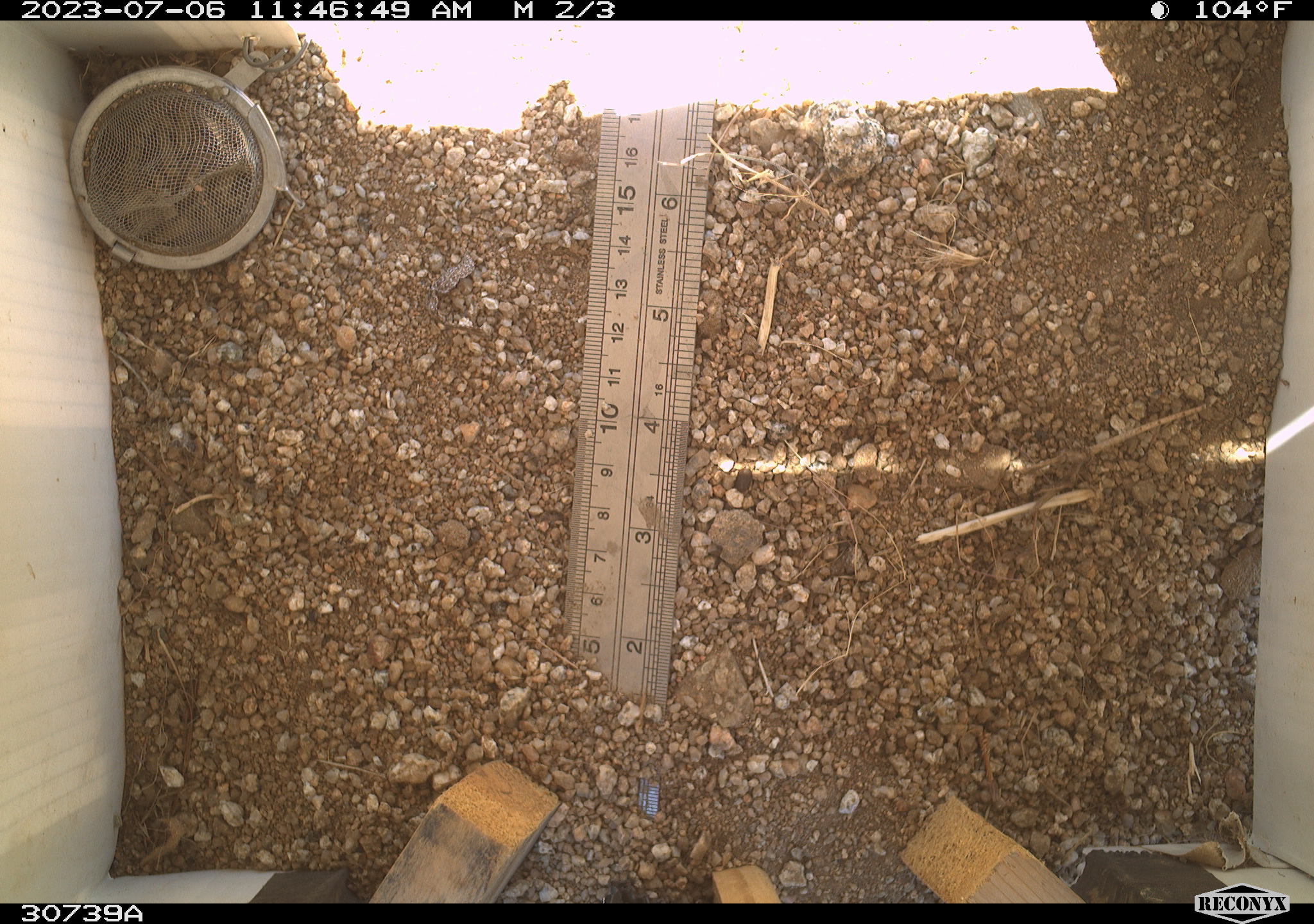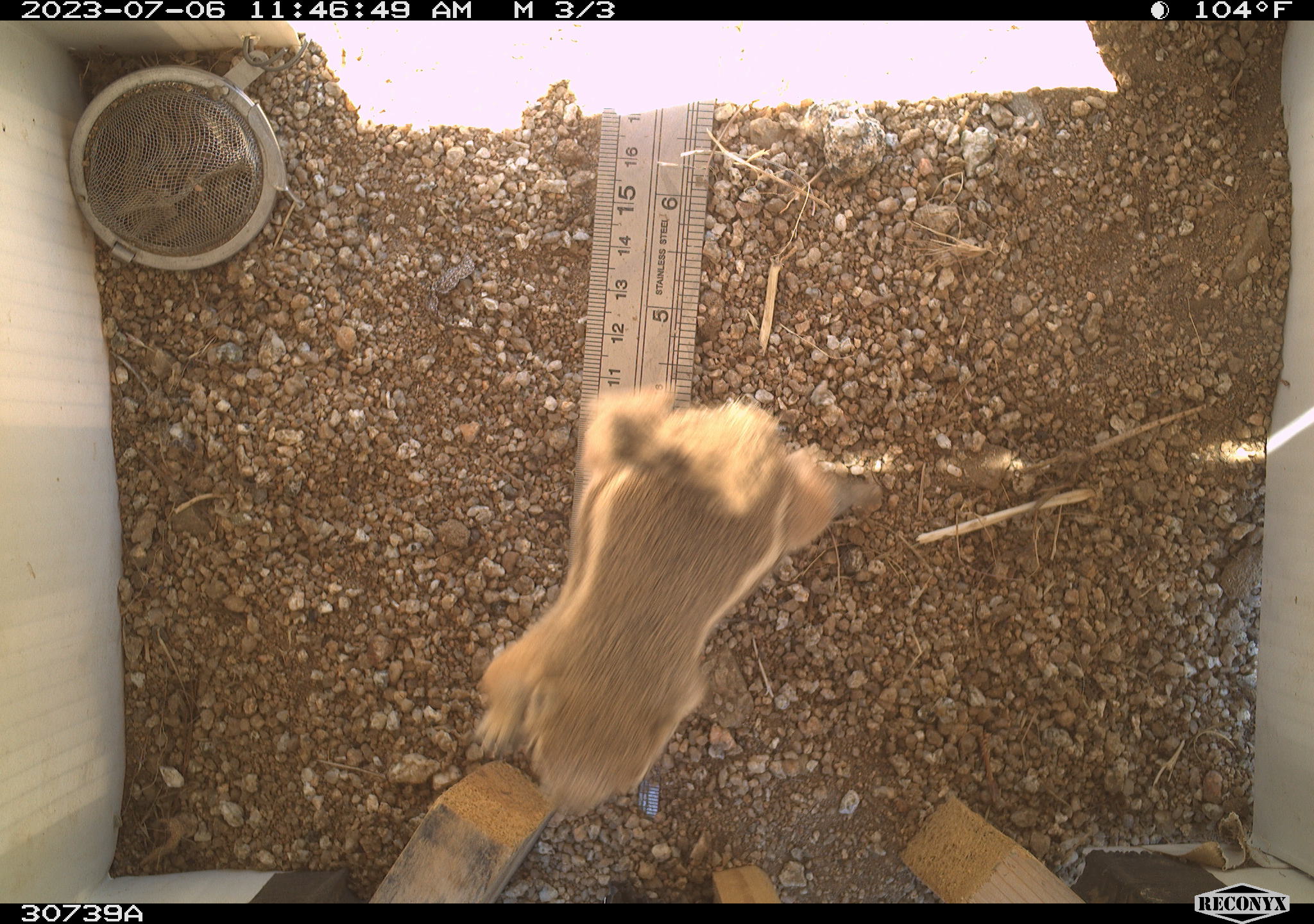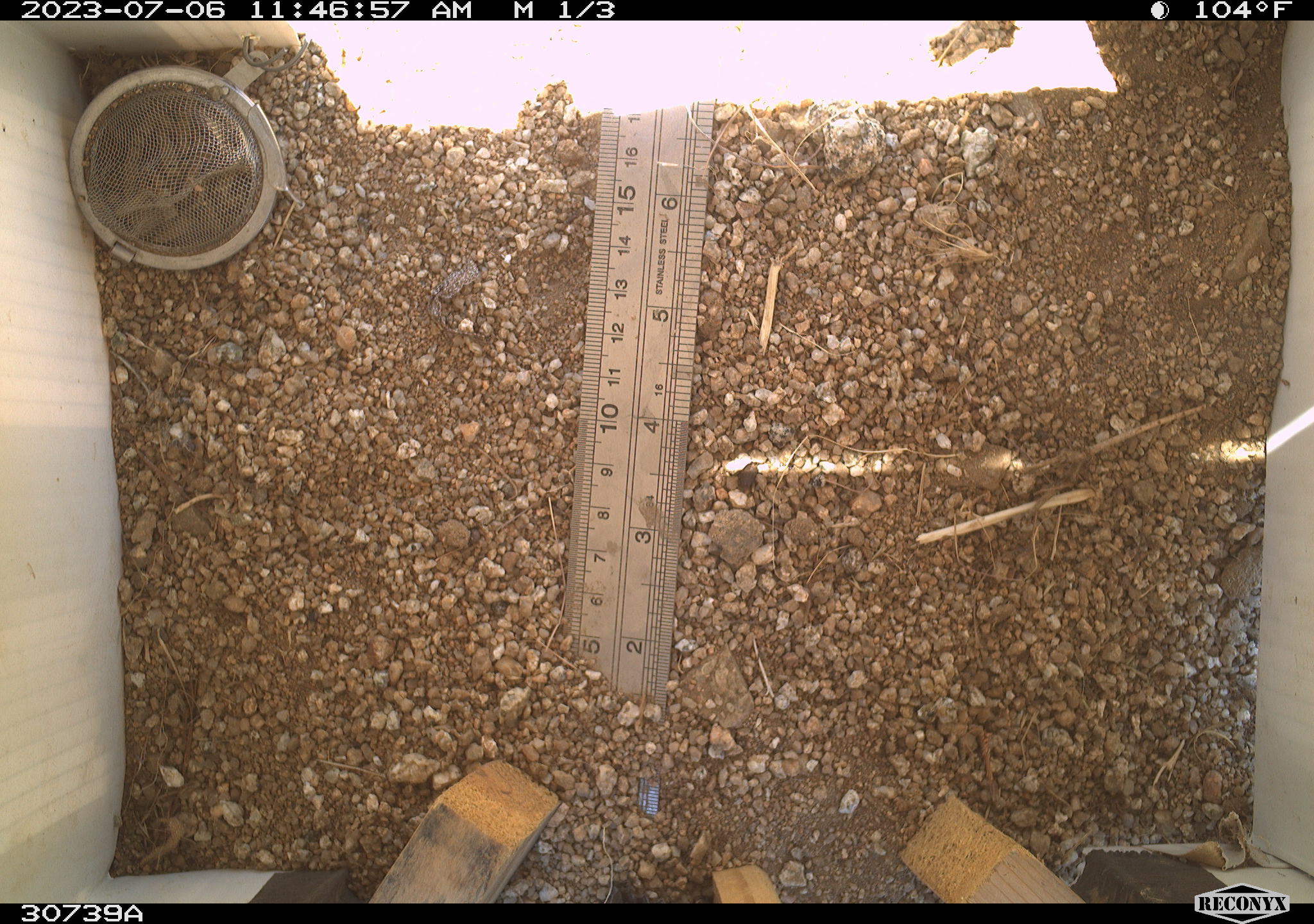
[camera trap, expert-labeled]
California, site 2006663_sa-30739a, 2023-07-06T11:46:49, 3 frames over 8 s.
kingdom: Animalia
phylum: Chordata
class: Mammalia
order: Rodentia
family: Sciuridae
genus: Ammospermophilus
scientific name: Ammospermophilus leucurus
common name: white-tailed antelope squirrel